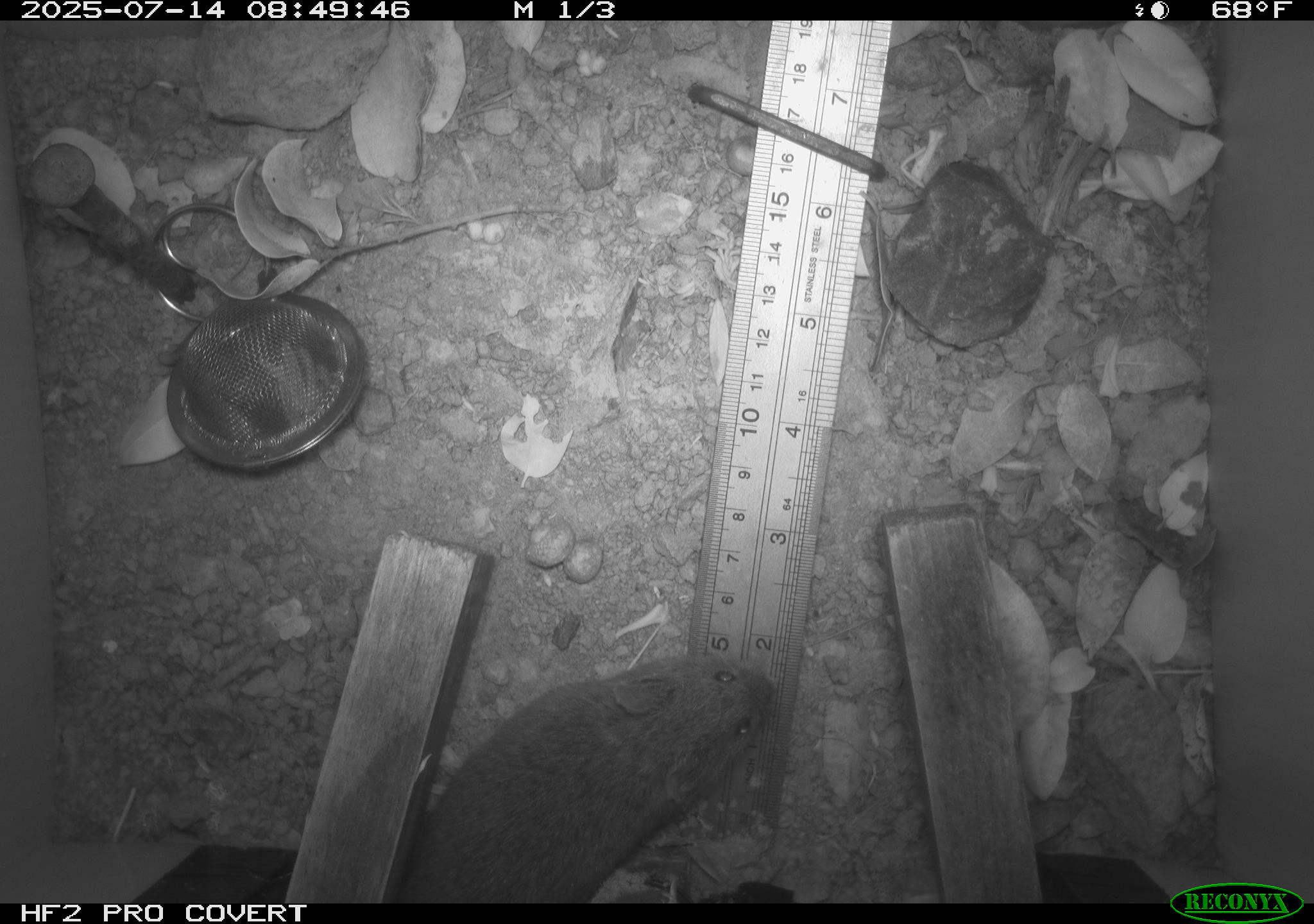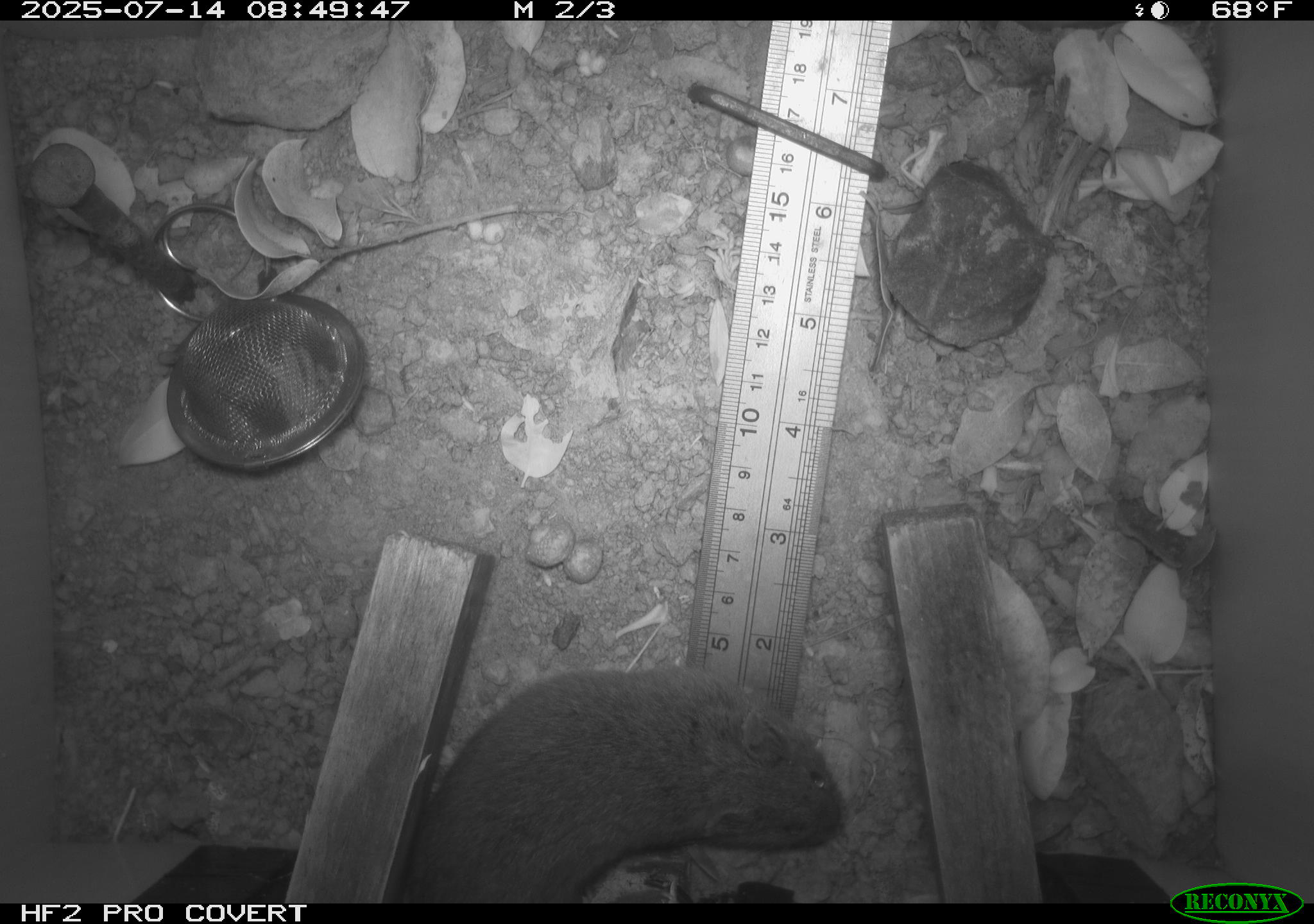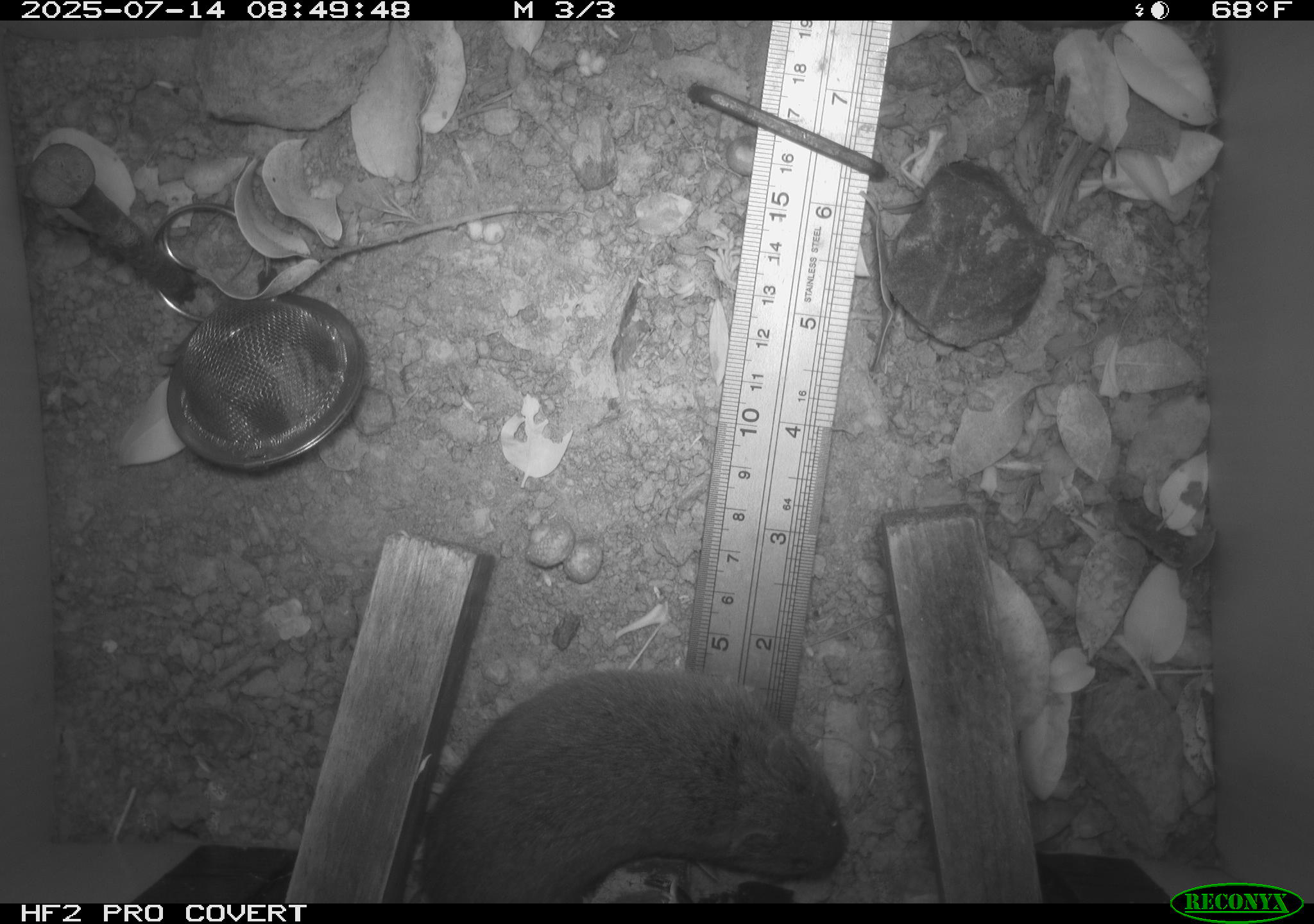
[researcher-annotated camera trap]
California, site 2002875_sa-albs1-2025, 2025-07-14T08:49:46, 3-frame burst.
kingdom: Animalia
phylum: Chordata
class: Mammalia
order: Rodentia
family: Cricetidae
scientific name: Arvicolinae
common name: voles, lemmings, and muskrats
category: arvicolinae subfamily